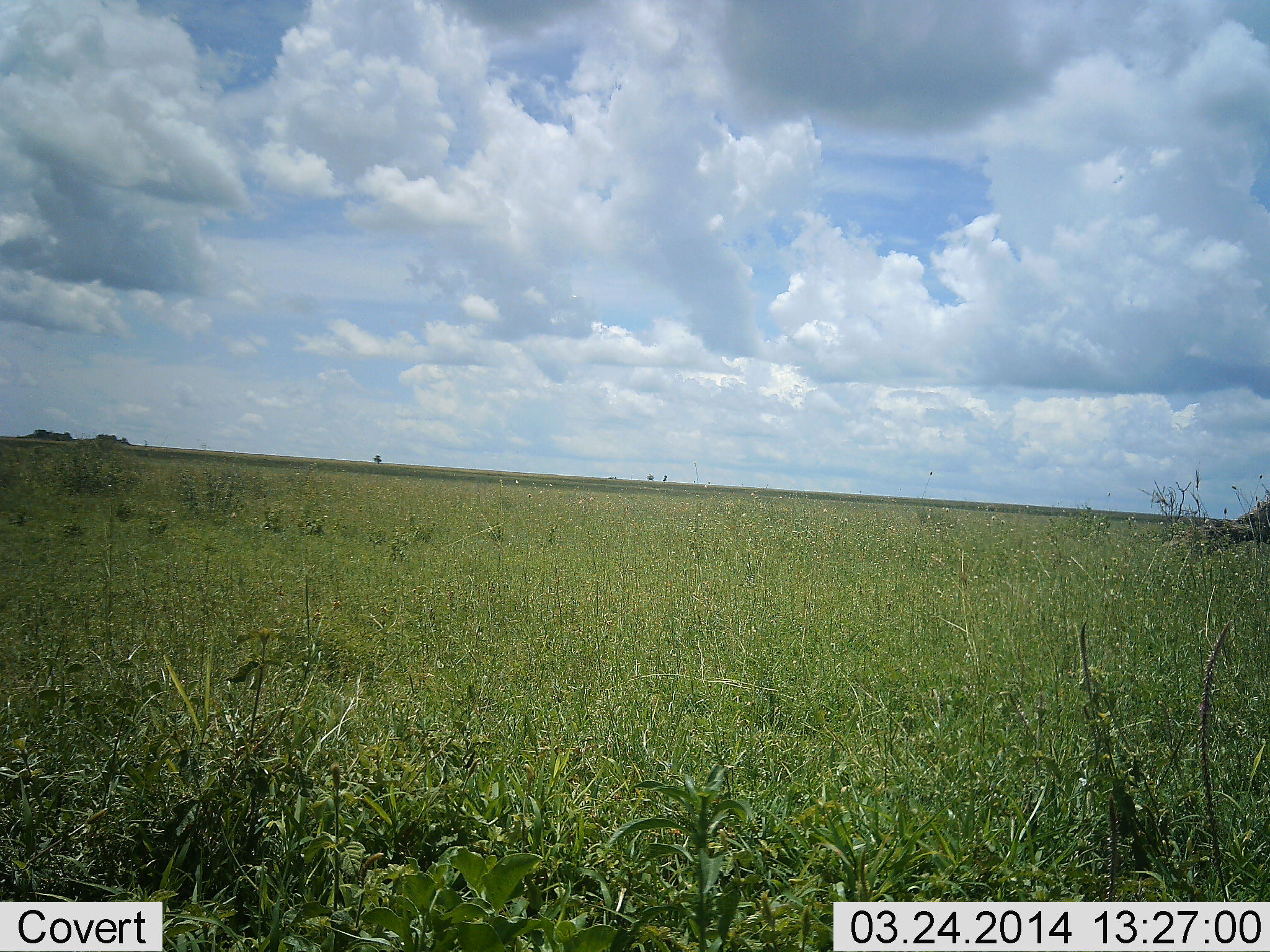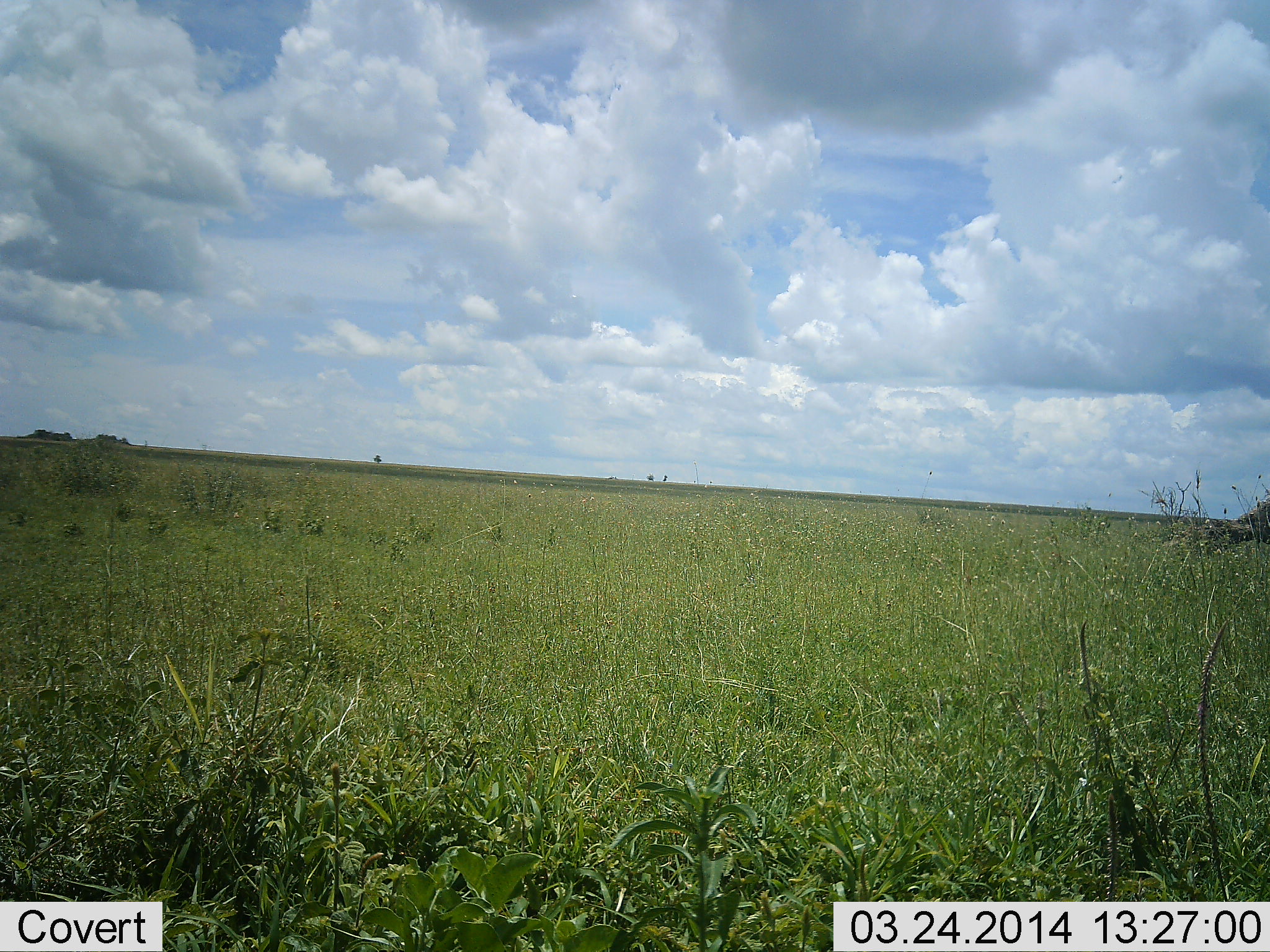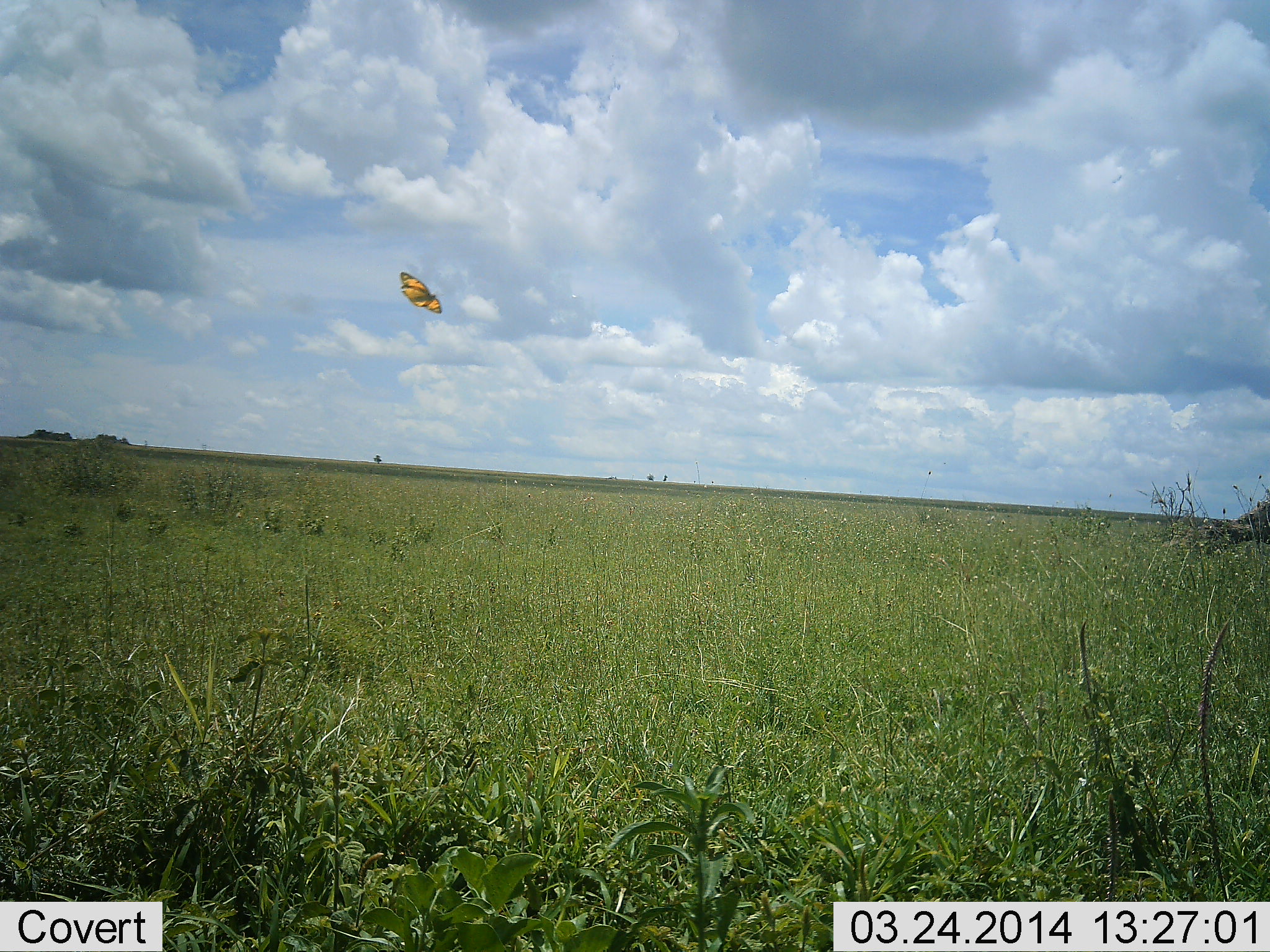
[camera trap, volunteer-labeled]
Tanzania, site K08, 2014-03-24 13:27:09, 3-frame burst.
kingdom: Animalia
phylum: Arthropoda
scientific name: Arthropoda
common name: arthropods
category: insectspider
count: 1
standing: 0%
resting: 0%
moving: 100%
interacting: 0%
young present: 0%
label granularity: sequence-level